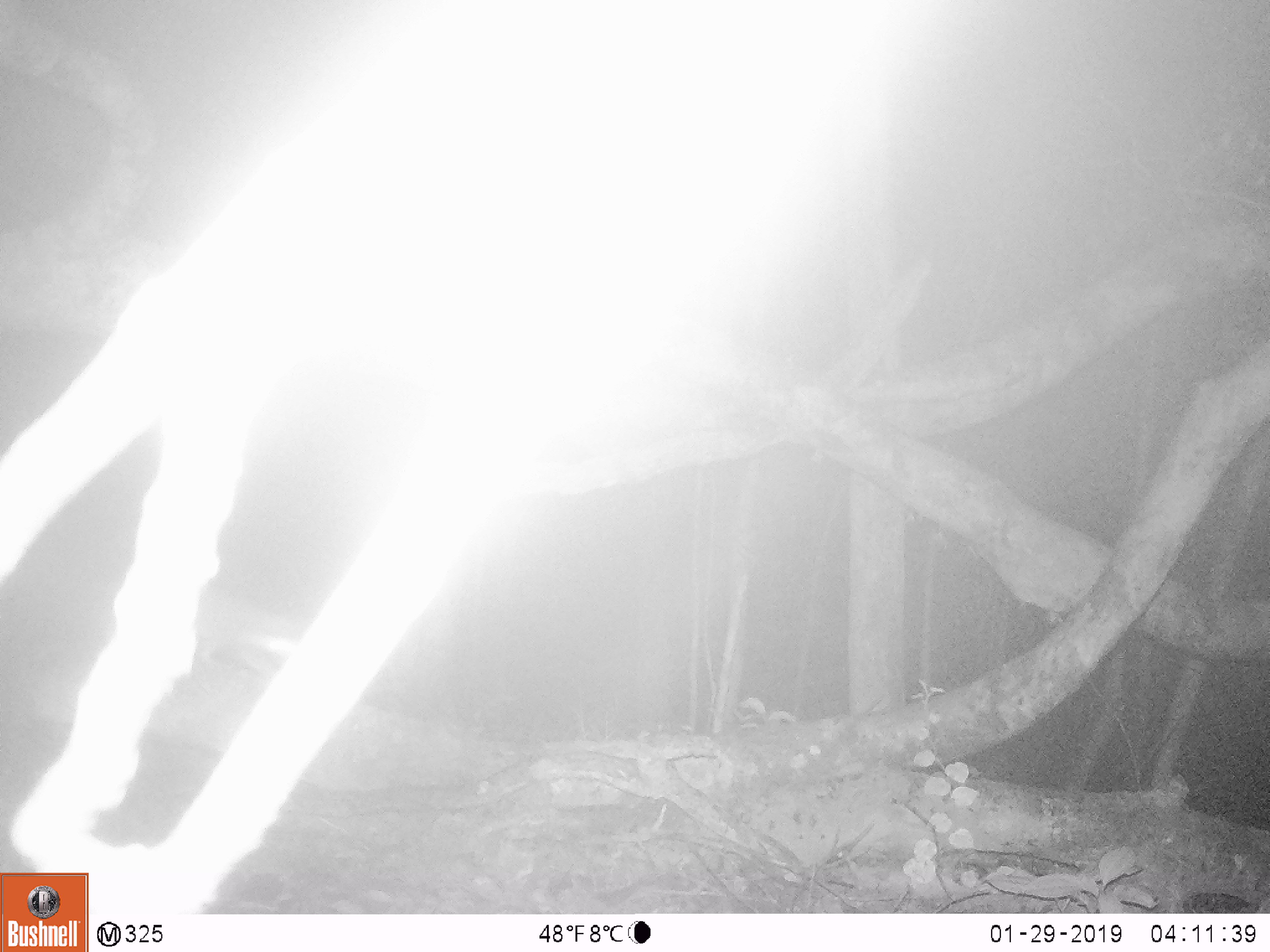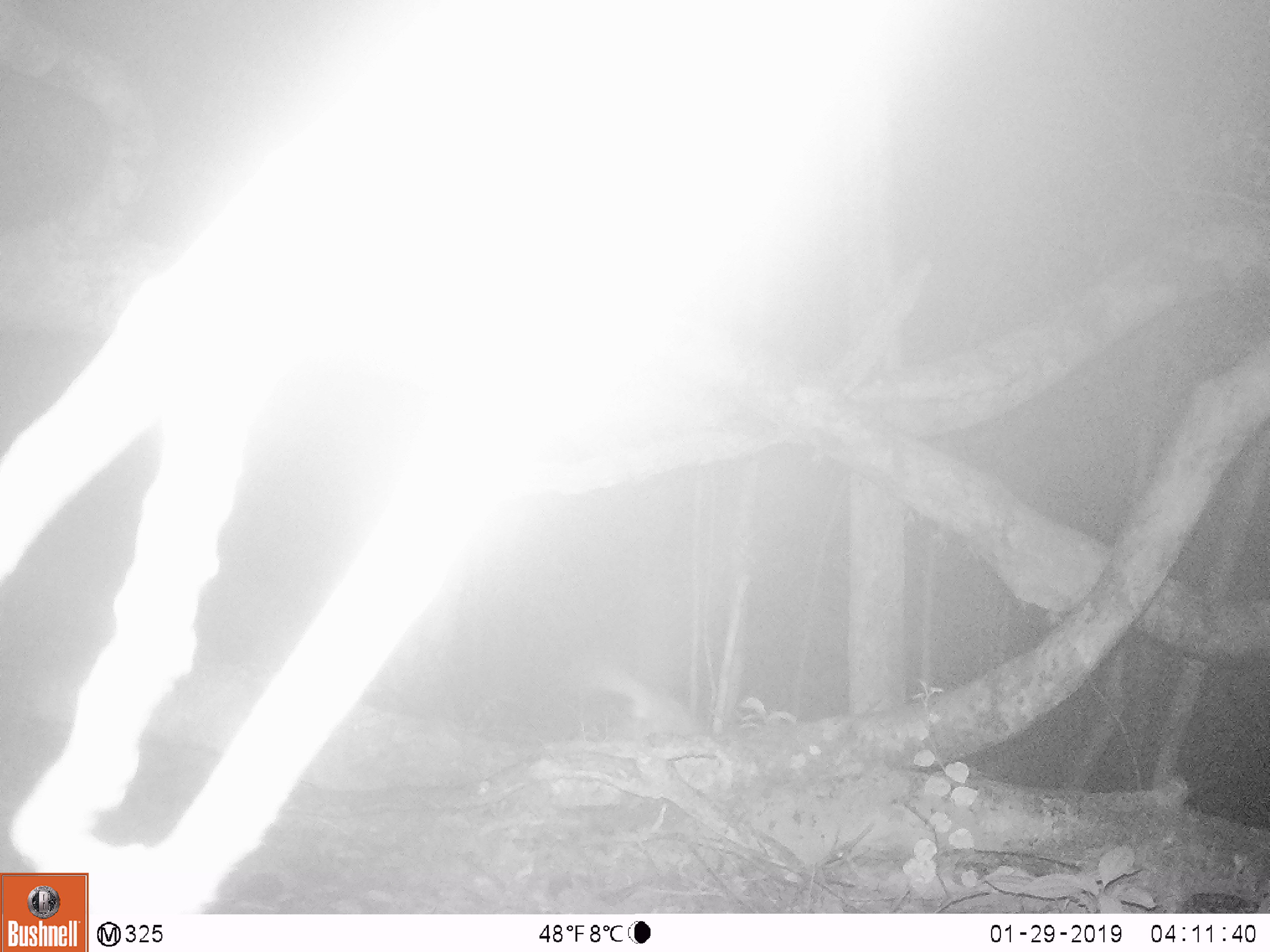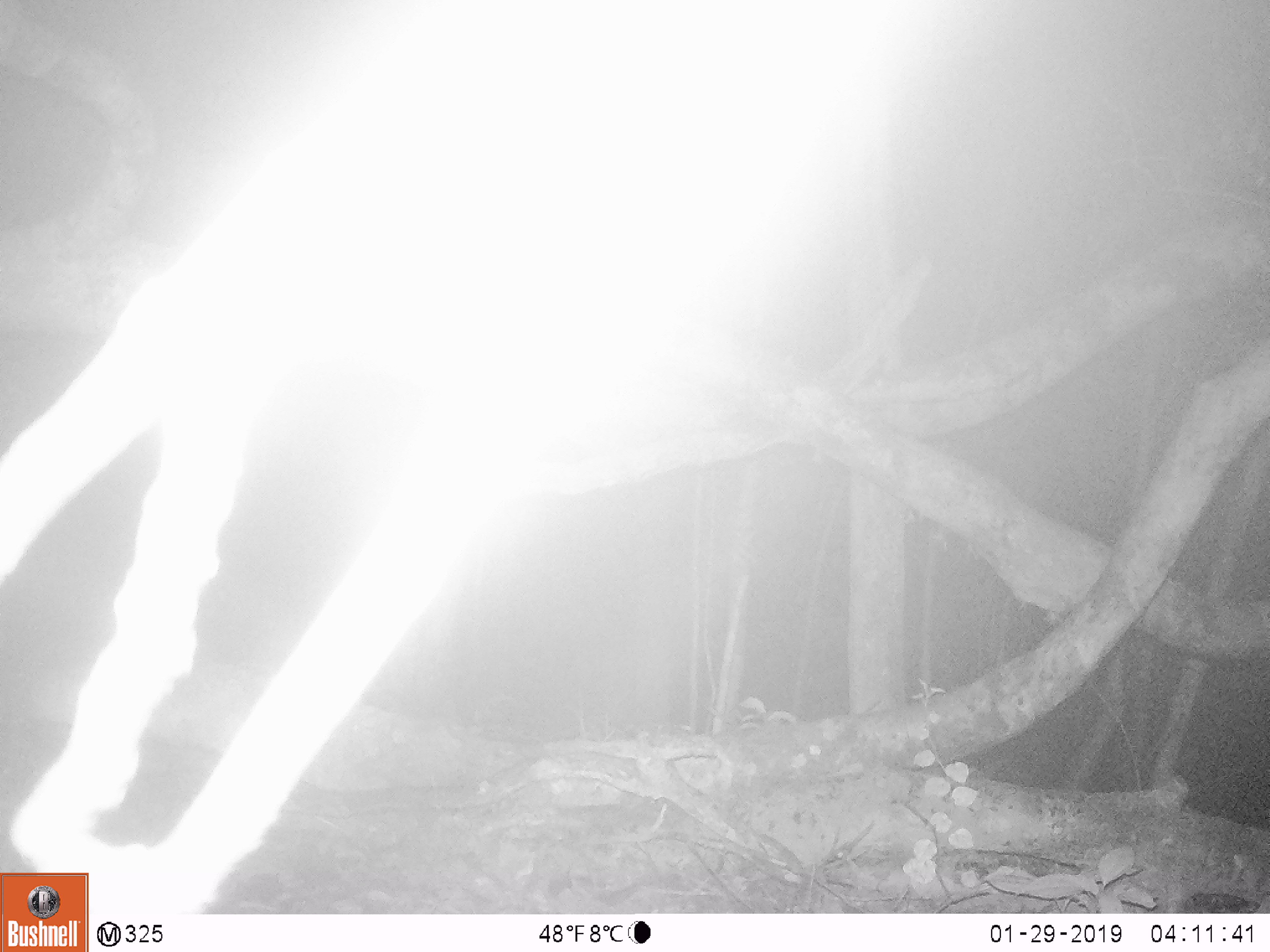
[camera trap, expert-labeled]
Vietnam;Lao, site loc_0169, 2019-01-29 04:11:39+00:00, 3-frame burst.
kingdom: Animalia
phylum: Chordata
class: Mammalia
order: Carnivora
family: Mustelidae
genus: Melogale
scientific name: Melogale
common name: ferret badger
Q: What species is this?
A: Ferret badger (Melogale).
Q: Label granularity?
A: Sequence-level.